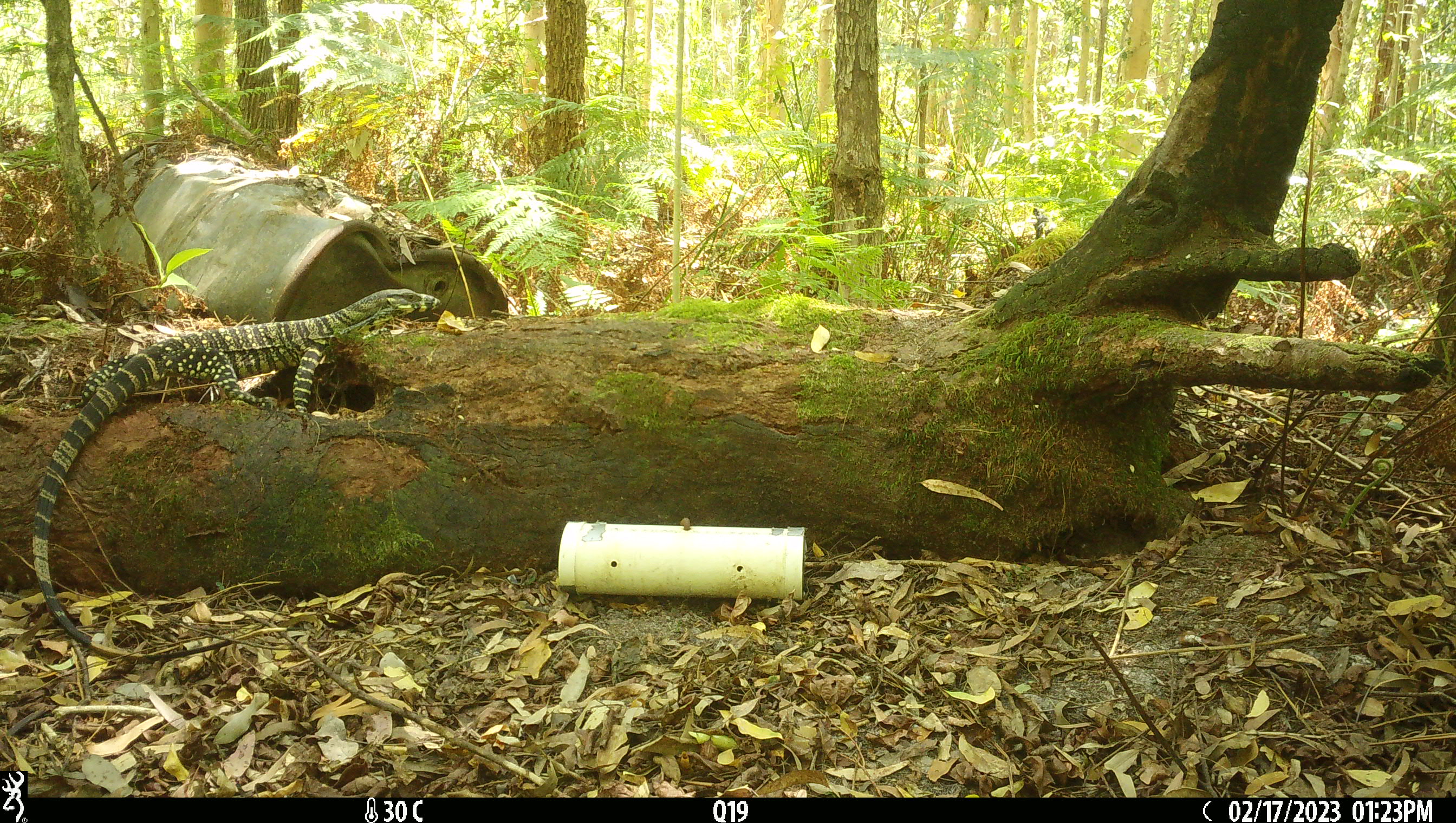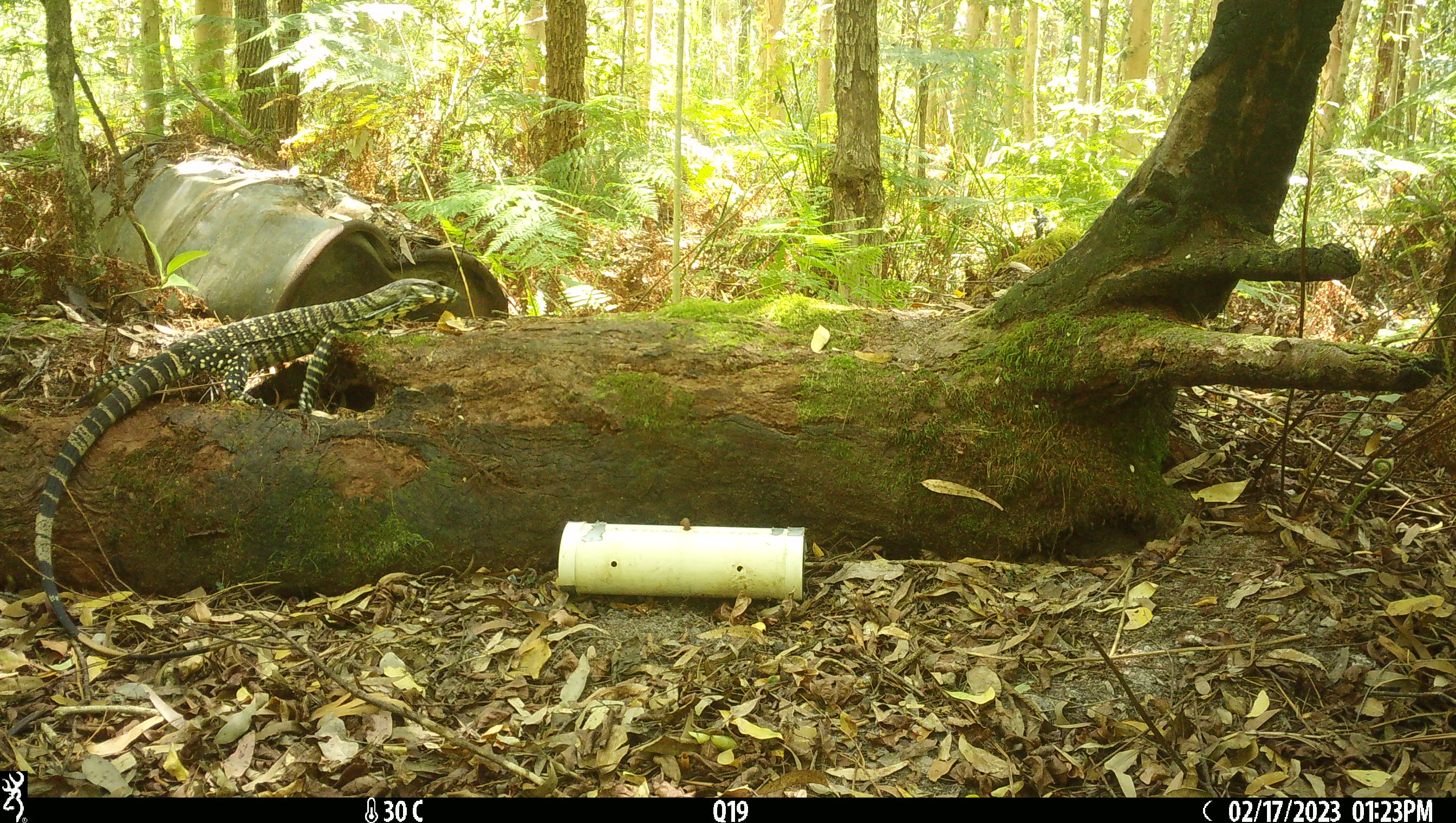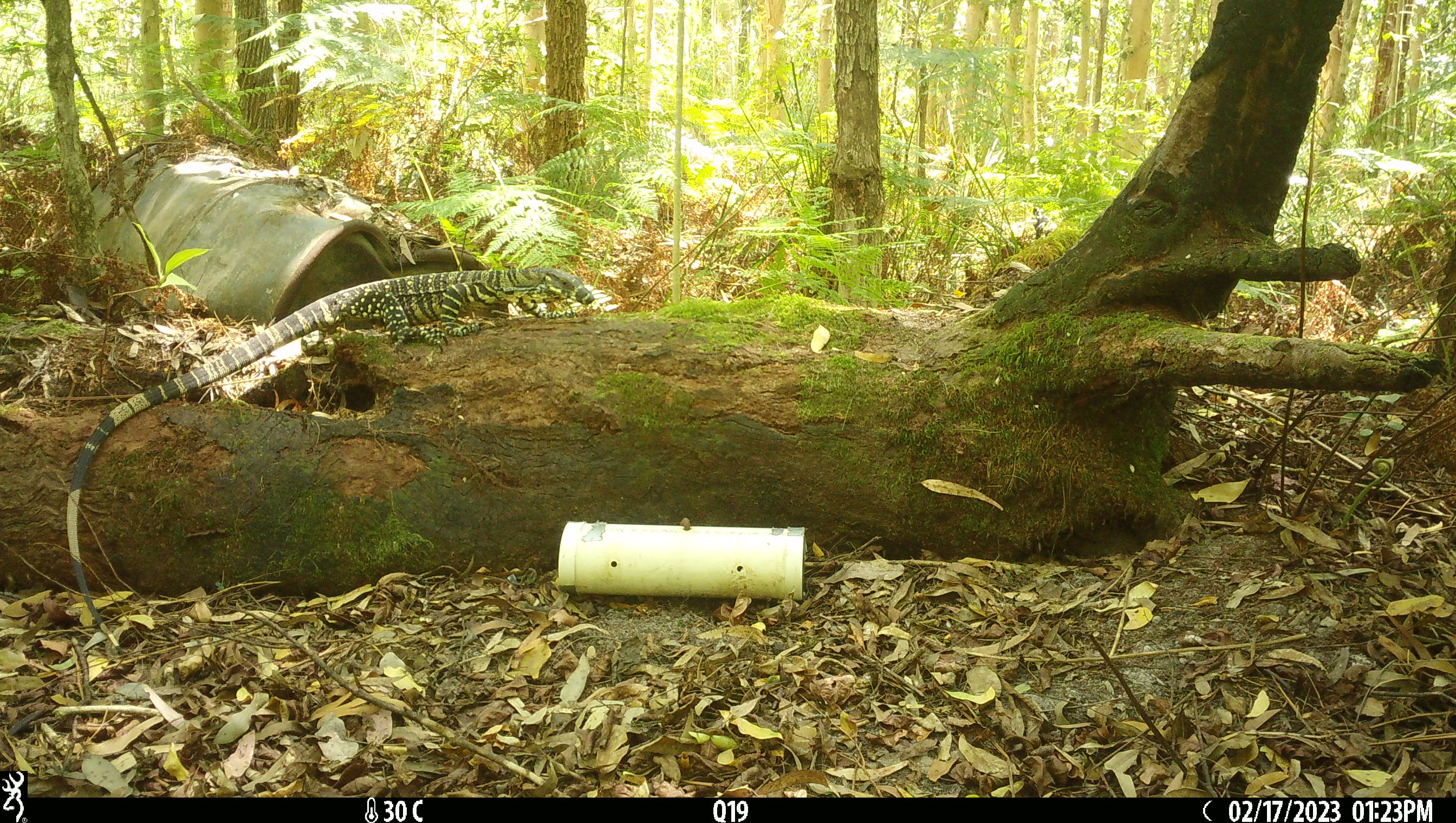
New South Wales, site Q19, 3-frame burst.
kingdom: Animalia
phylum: Chordata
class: Reptilia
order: Squamata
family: Varanidae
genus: Varanus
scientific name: Varanus varius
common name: lace monitor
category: goanna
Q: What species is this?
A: Goanna (lace monitor) (Varanus varius).